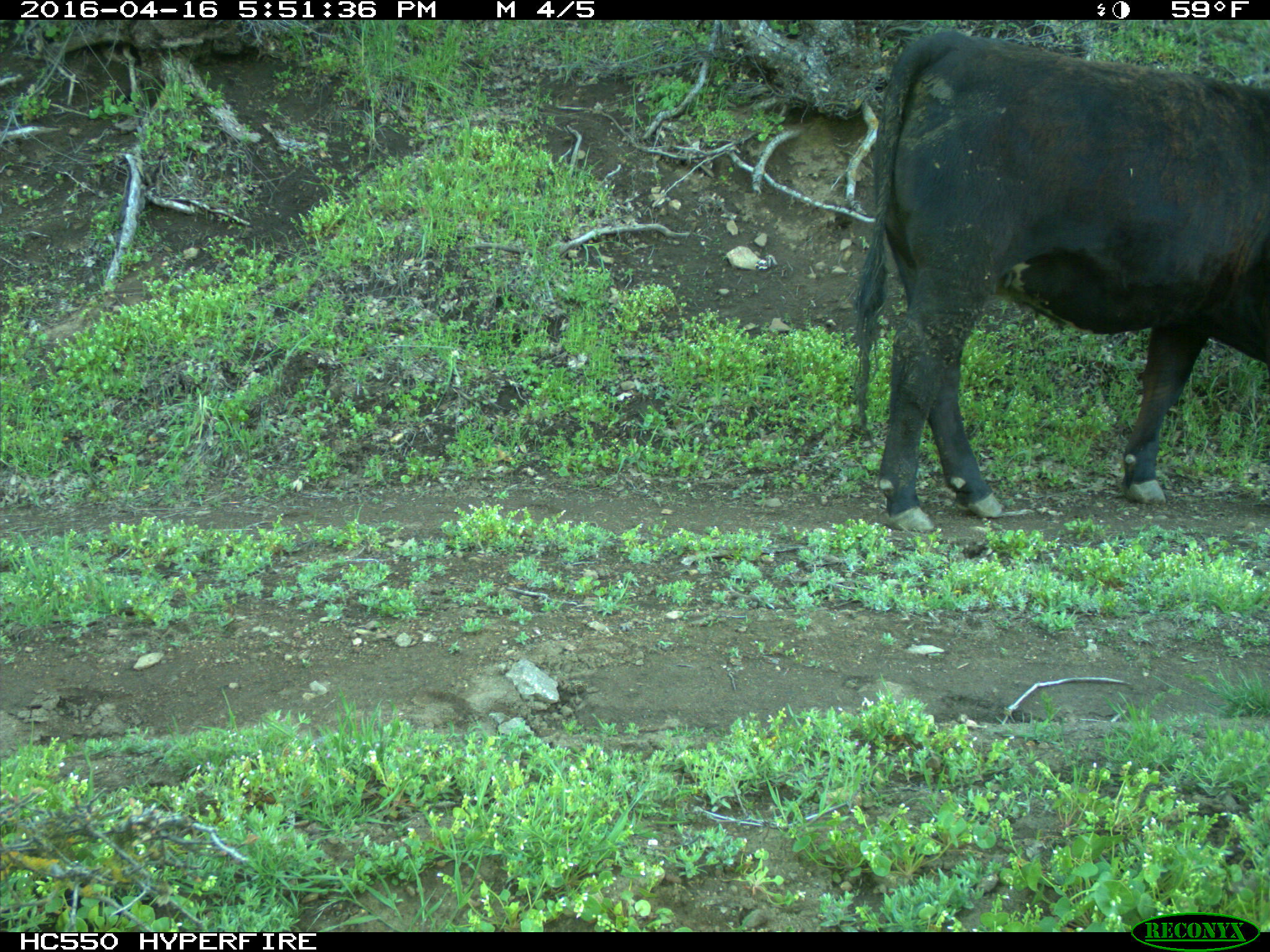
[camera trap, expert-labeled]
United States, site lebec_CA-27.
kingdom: Animalia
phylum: Chordata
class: Mammalia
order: Artiodactyla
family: Bovidae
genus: Bos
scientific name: Bos taurus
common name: domestic cow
Bos taurus (domestic cow).